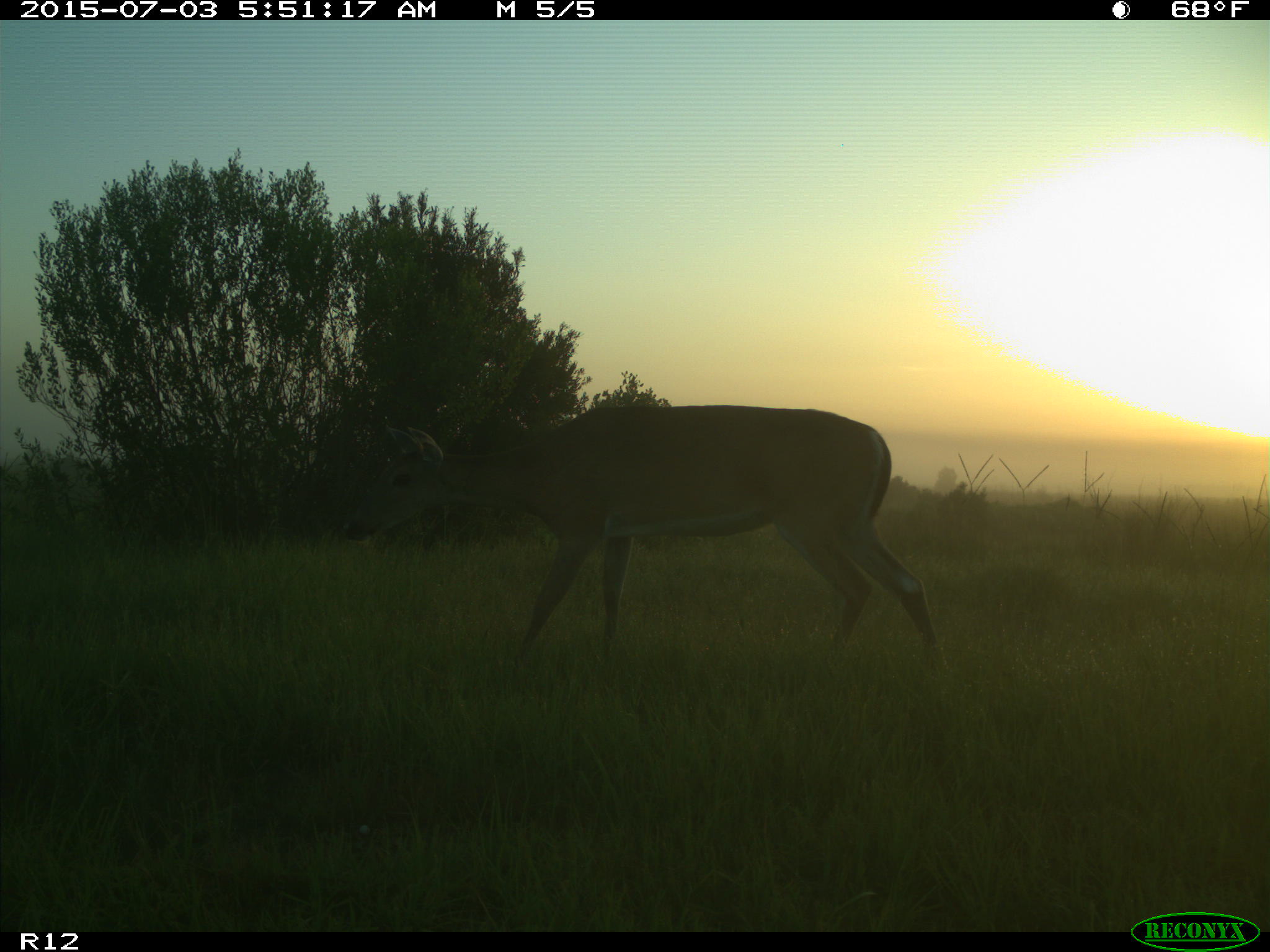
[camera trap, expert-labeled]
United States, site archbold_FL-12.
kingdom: Animalia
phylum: Chordata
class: Mammalia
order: Artiodactyla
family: Cervidae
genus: Odocoileus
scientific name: Odocoileus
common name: deer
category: unidentified deer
Unidentified deer (deer) (Odocoileus).